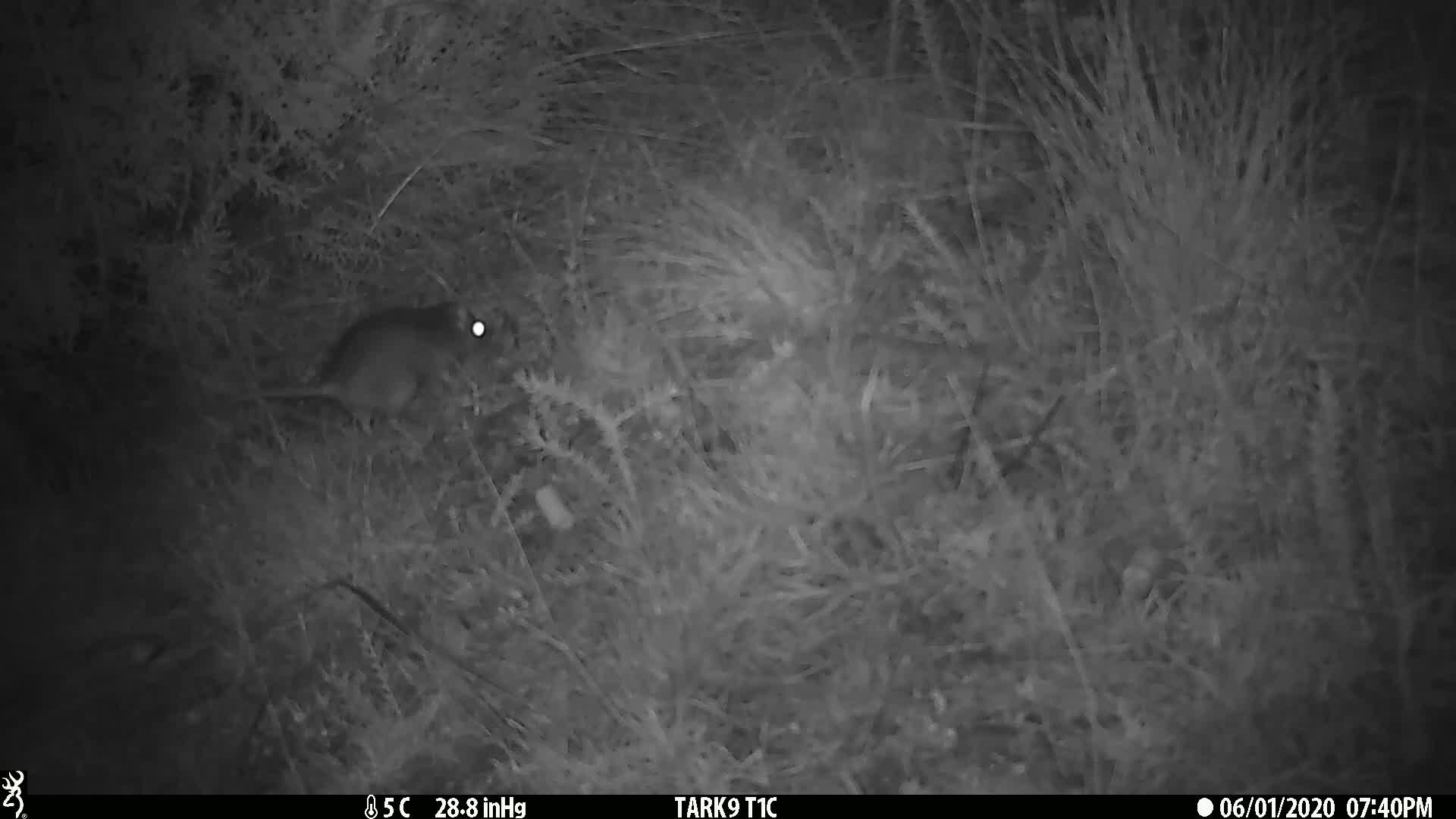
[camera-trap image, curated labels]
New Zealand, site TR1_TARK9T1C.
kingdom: Animalia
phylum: Chordata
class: Mammalia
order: Rodentia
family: Muridae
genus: Rattus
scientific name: Rattus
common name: rat